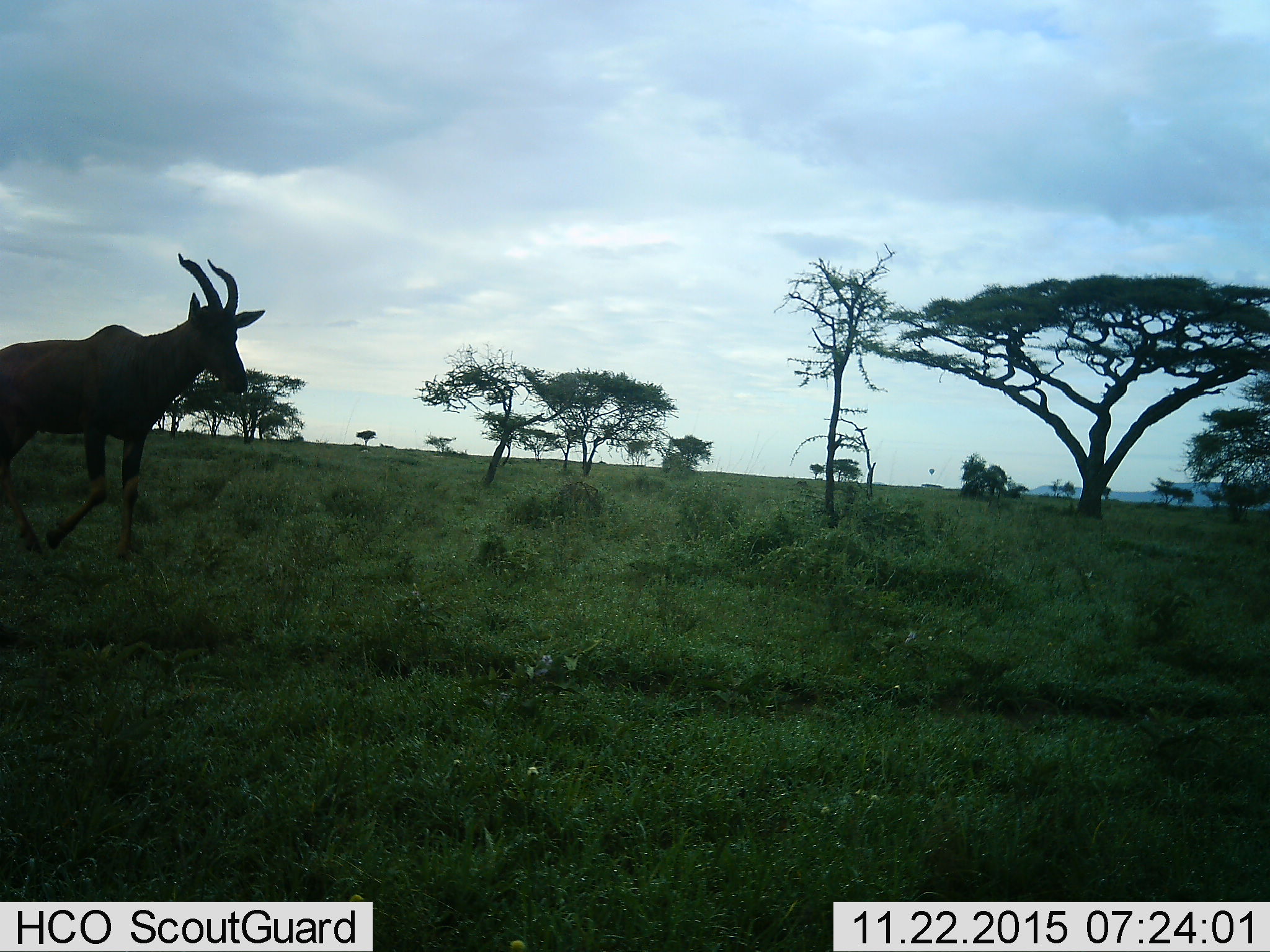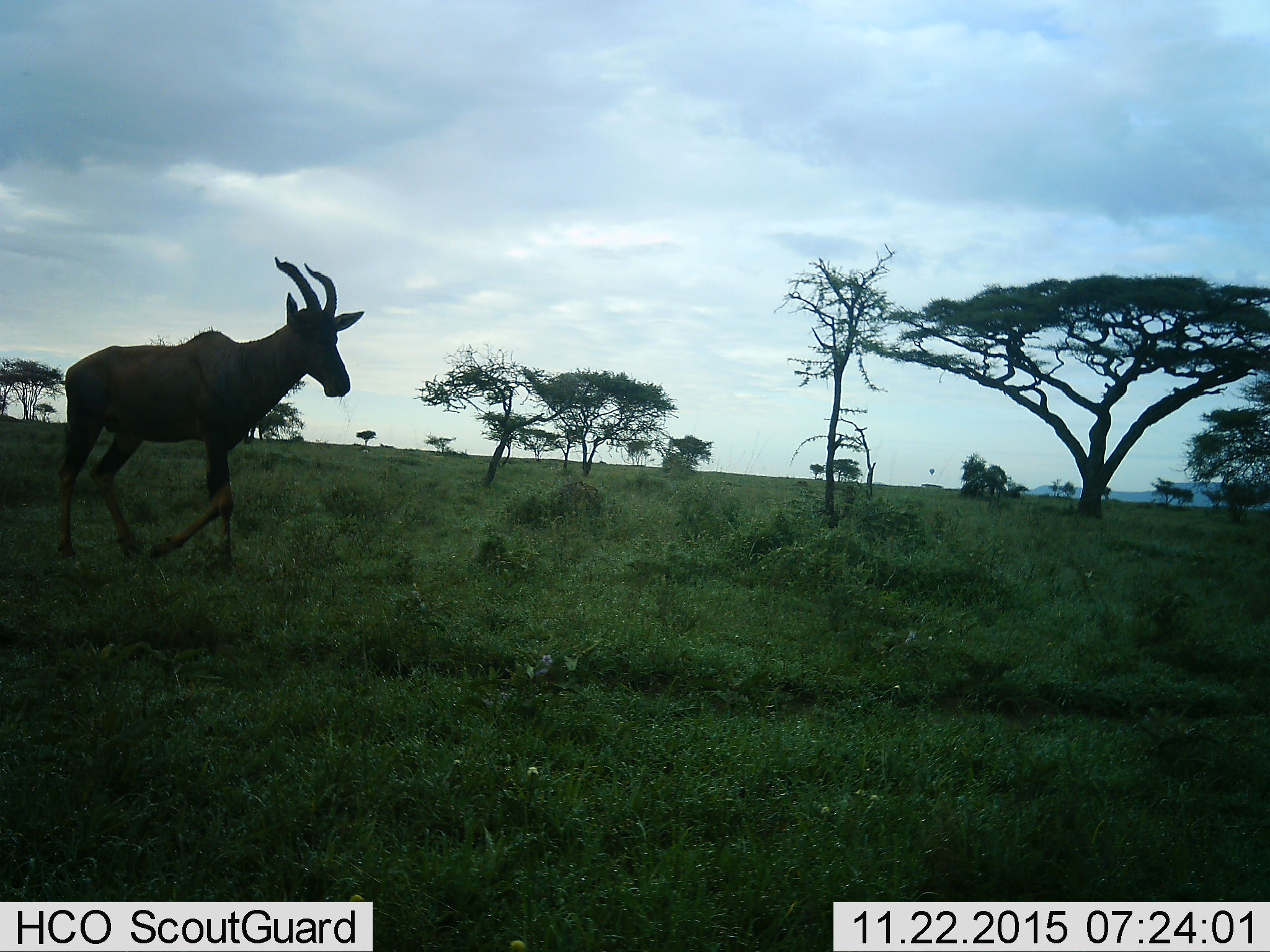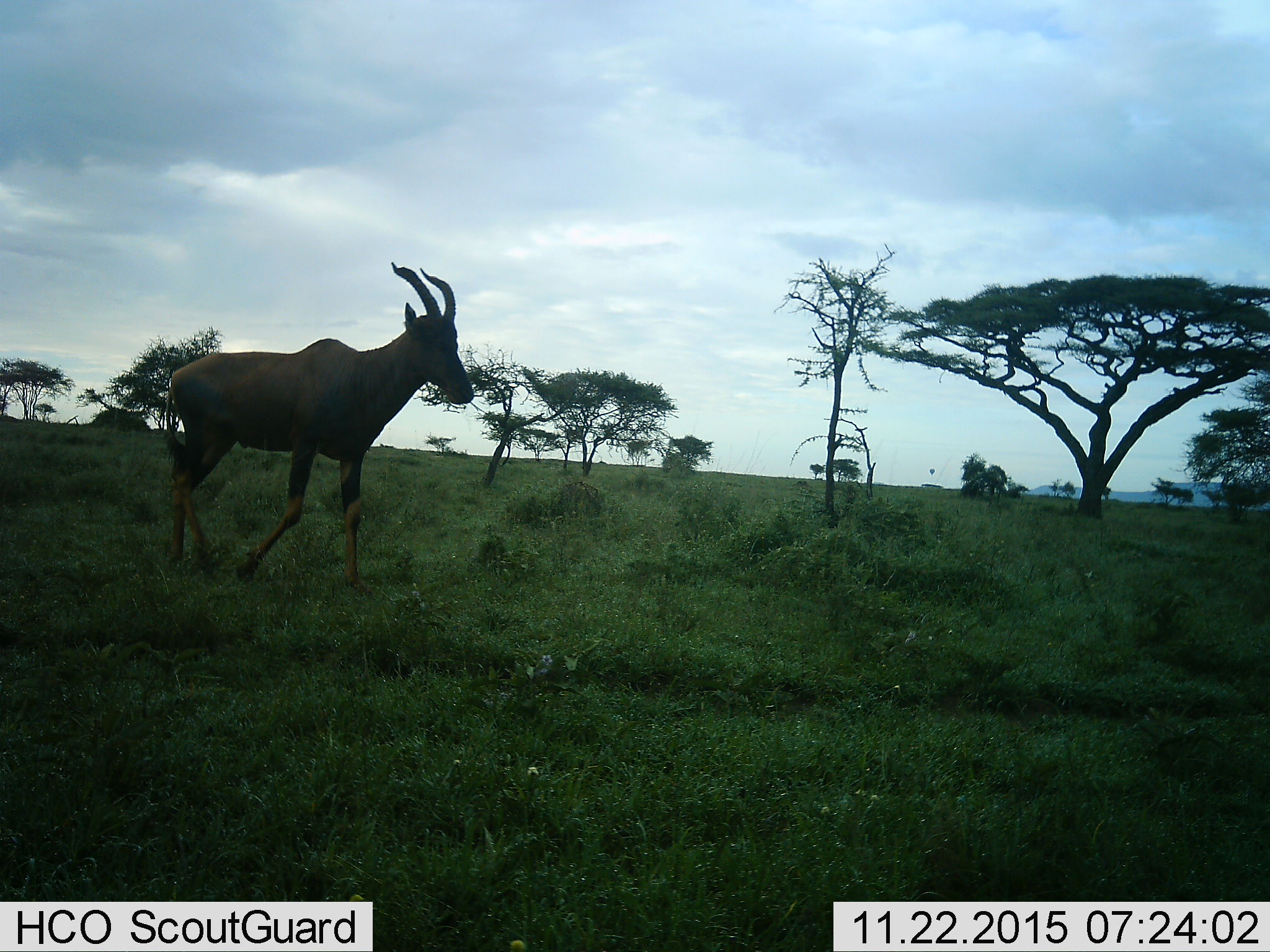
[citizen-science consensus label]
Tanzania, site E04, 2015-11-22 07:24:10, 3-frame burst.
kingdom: Animalia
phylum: Chordata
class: Mammalia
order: Artiodactyla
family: Bovidae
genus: Damaliscus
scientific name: Damaliscus lunatus jimela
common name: topi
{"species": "topi (Damaliscus lunatus jimela)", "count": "1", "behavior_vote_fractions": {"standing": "0%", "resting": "0%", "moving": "100%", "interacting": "0%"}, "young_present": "0%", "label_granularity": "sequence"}